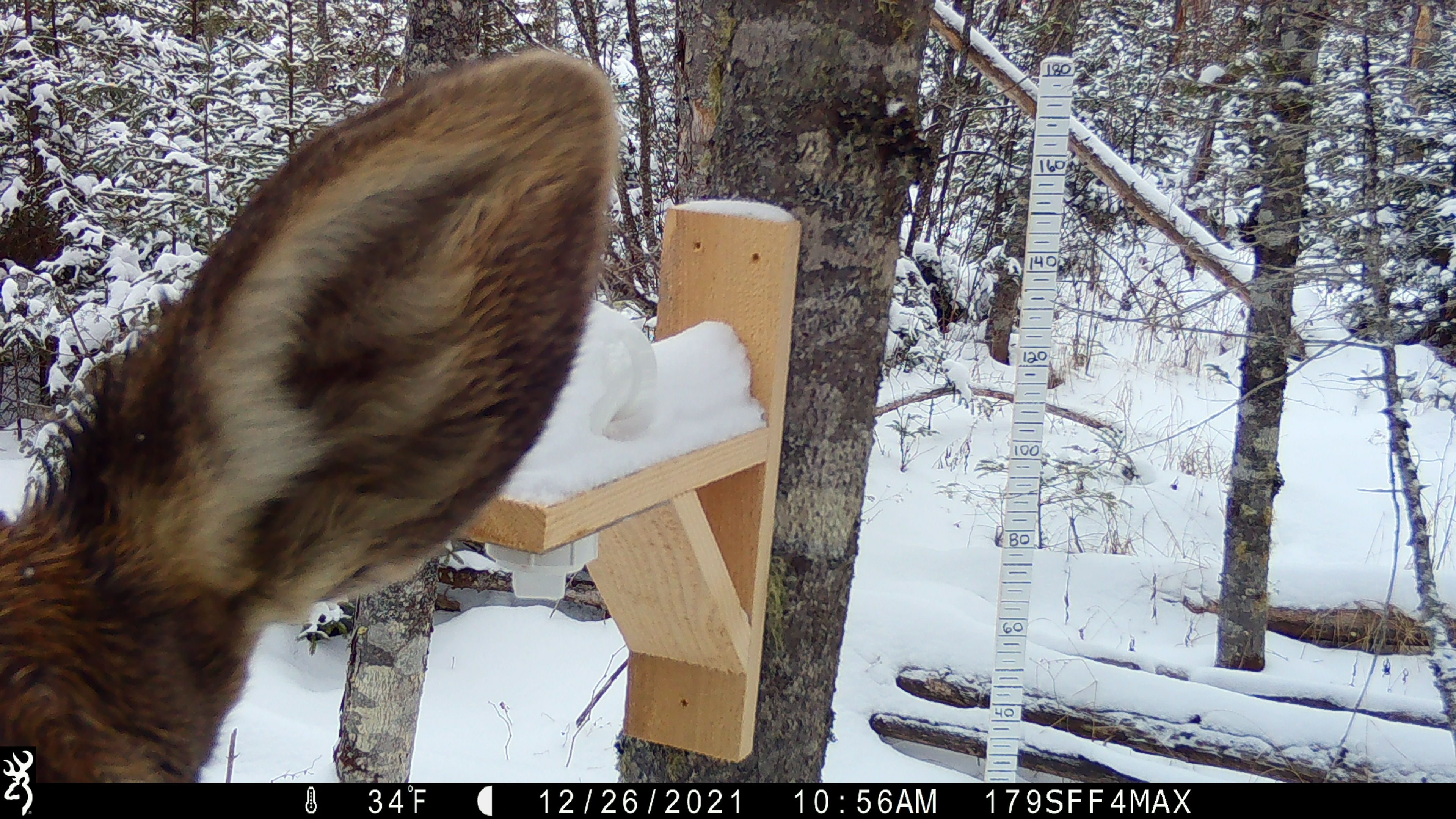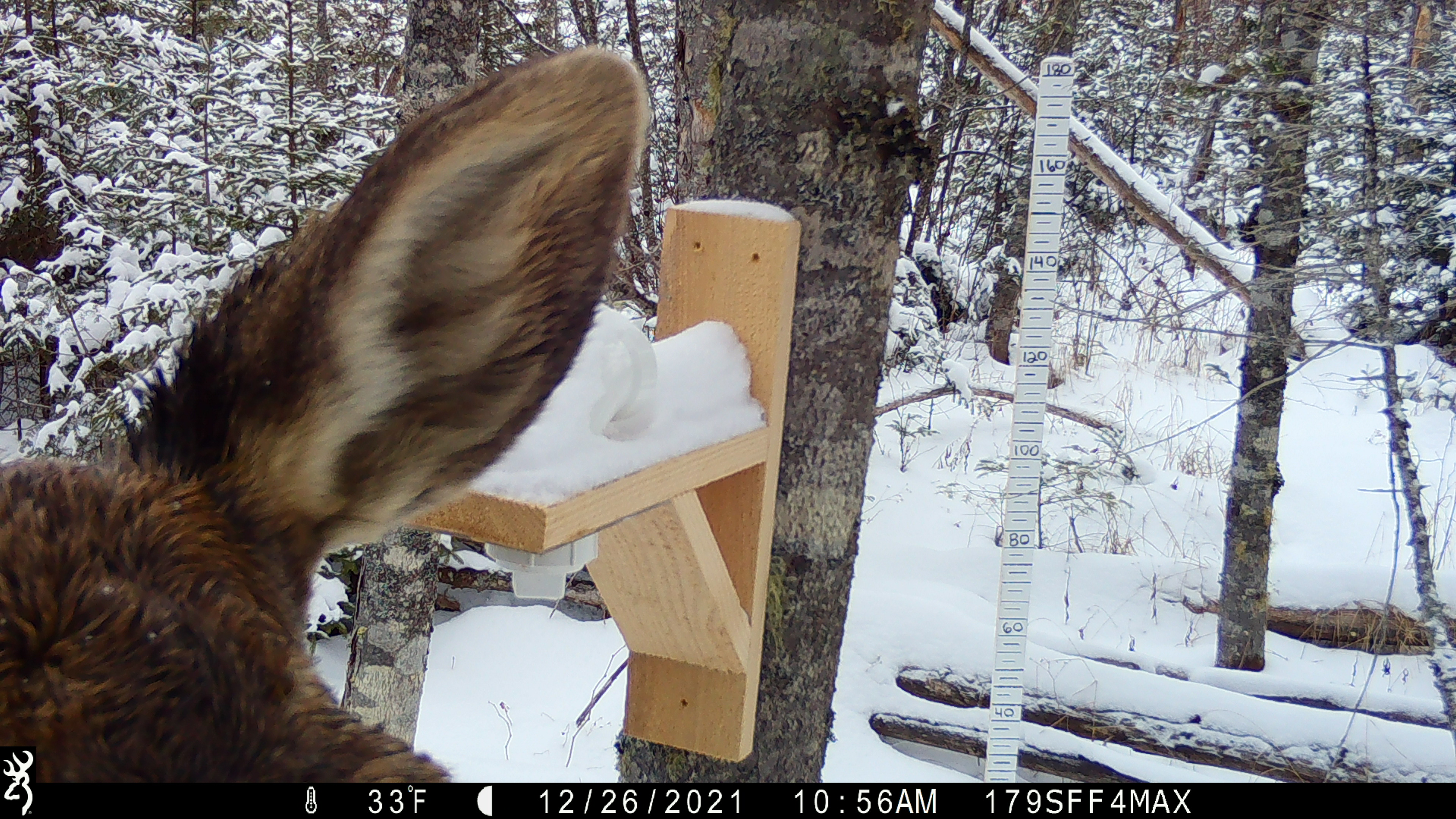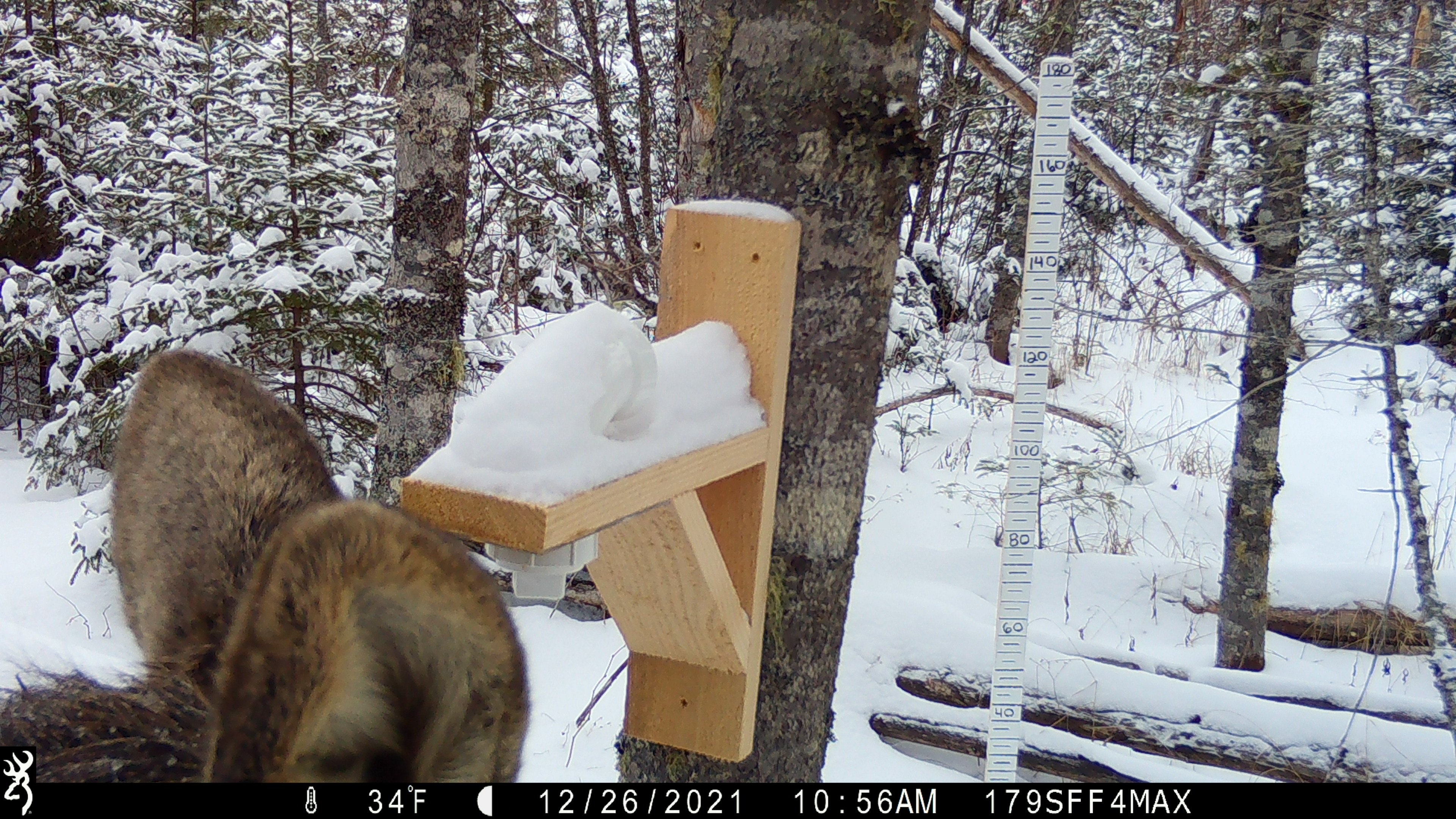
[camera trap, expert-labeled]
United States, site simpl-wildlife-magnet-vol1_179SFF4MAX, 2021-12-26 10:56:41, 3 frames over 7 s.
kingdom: Animalia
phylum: Chordata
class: Mammalia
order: Artiodactyla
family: Cervidae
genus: Alces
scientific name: Alces alces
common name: moose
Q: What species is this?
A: Moose (Alces alces).